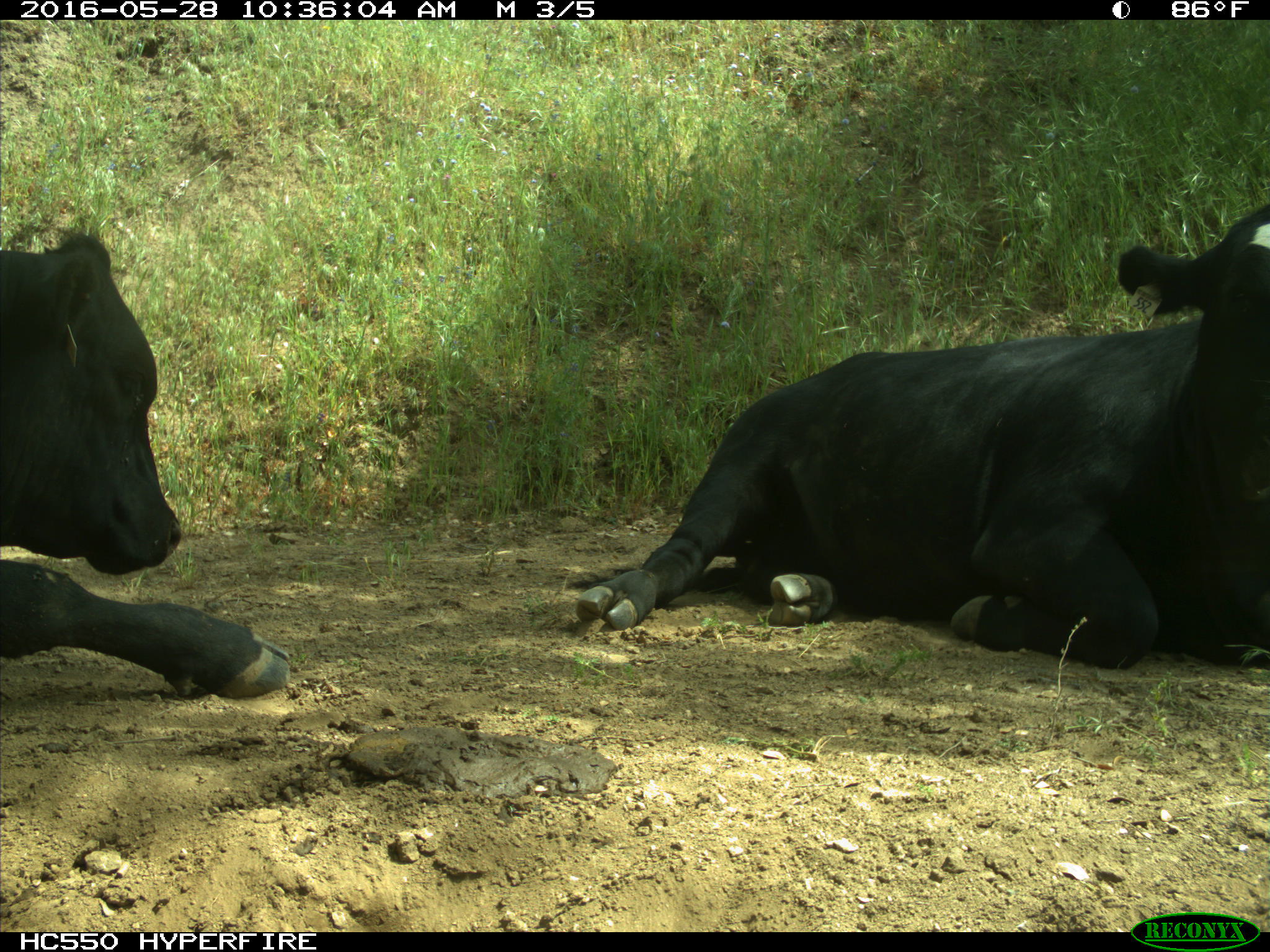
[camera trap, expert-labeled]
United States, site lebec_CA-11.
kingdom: Animalia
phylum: Chordata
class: Mammalia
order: Artiodactyla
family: Bovidae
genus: Bos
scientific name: Bos taurus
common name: domestic cow